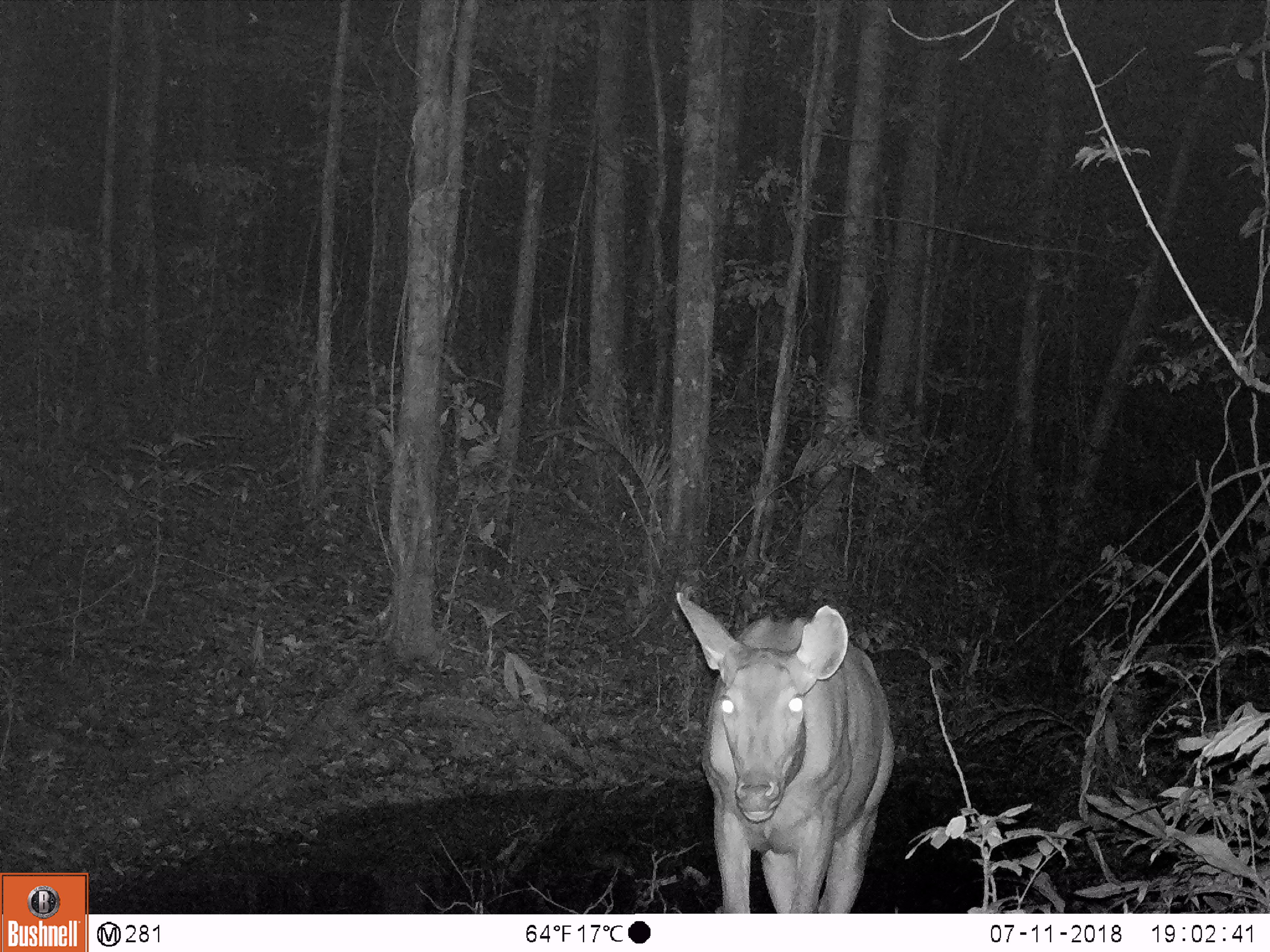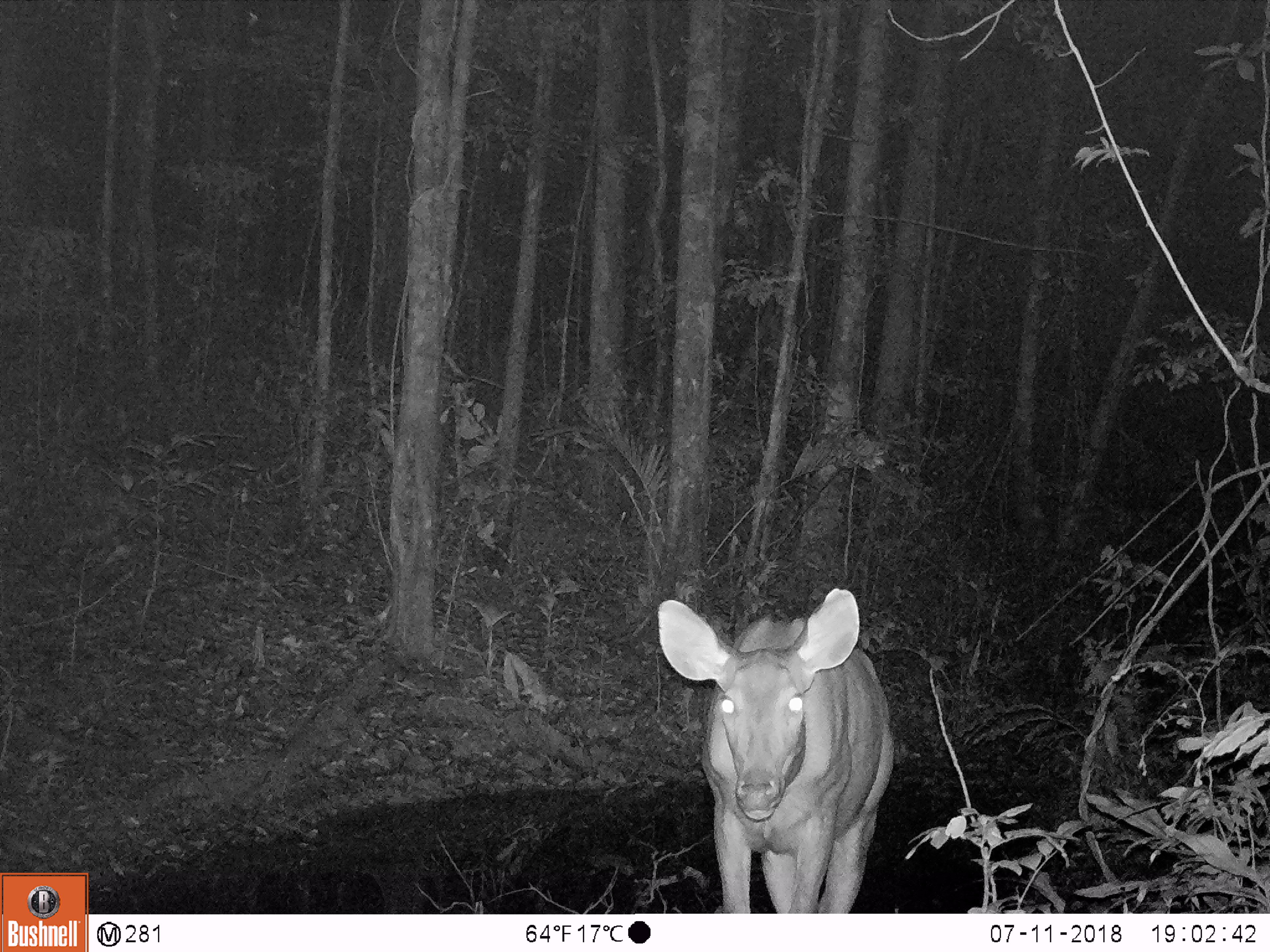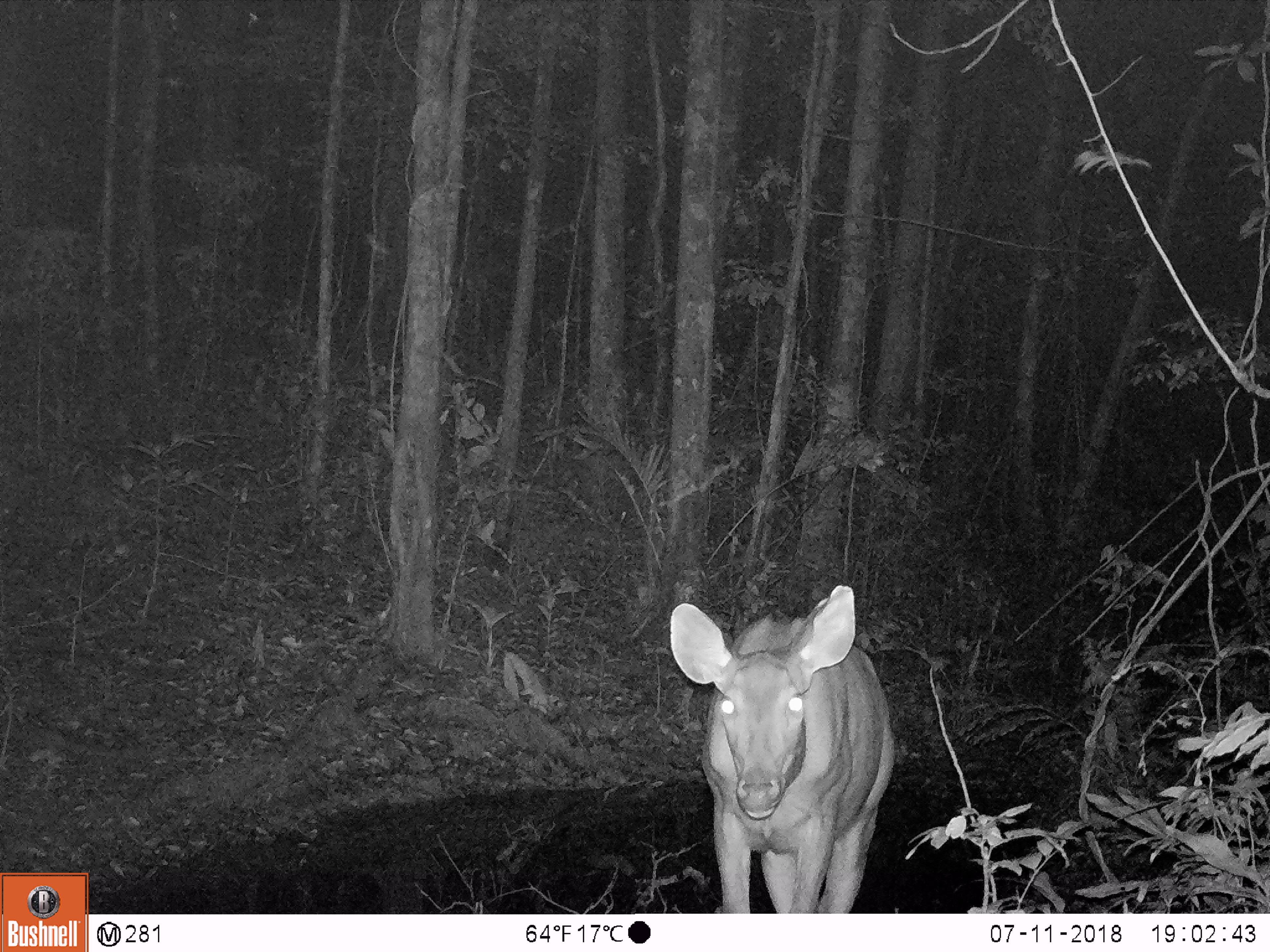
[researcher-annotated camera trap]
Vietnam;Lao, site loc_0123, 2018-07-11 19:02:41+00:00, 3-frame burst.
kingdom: Animalia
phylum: Chordata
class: Mammalia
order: Artiodactyla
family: Cervidae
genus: Rusa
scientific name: Rusa unicolor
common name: sambar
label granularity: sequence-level